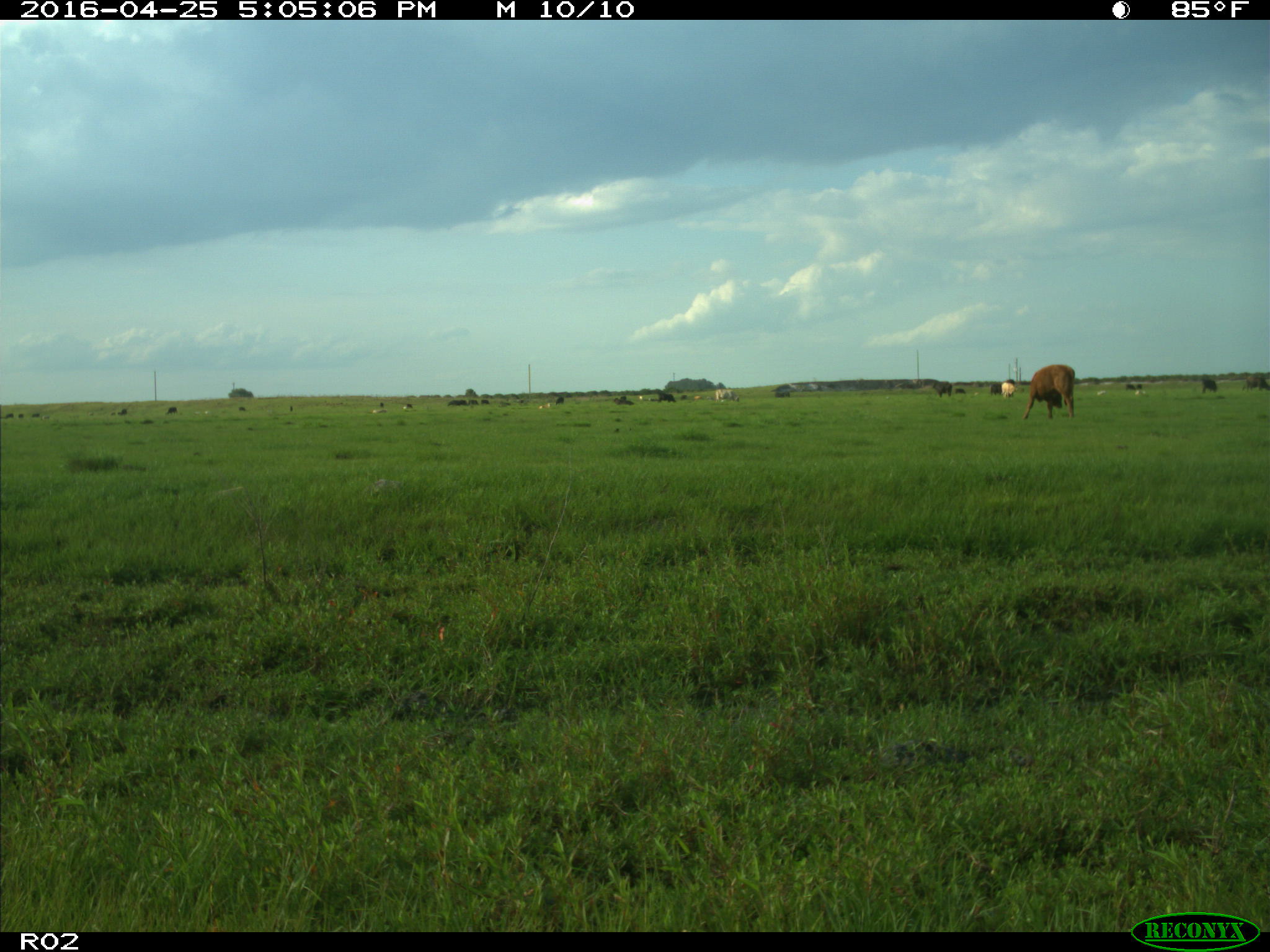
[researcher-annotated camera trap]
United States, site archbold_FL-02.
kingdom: Animalia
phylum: Chordata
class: Mammalia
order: Artiodactyla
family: Bovidae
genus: Bos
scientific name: Bos taurus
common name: domestic cow